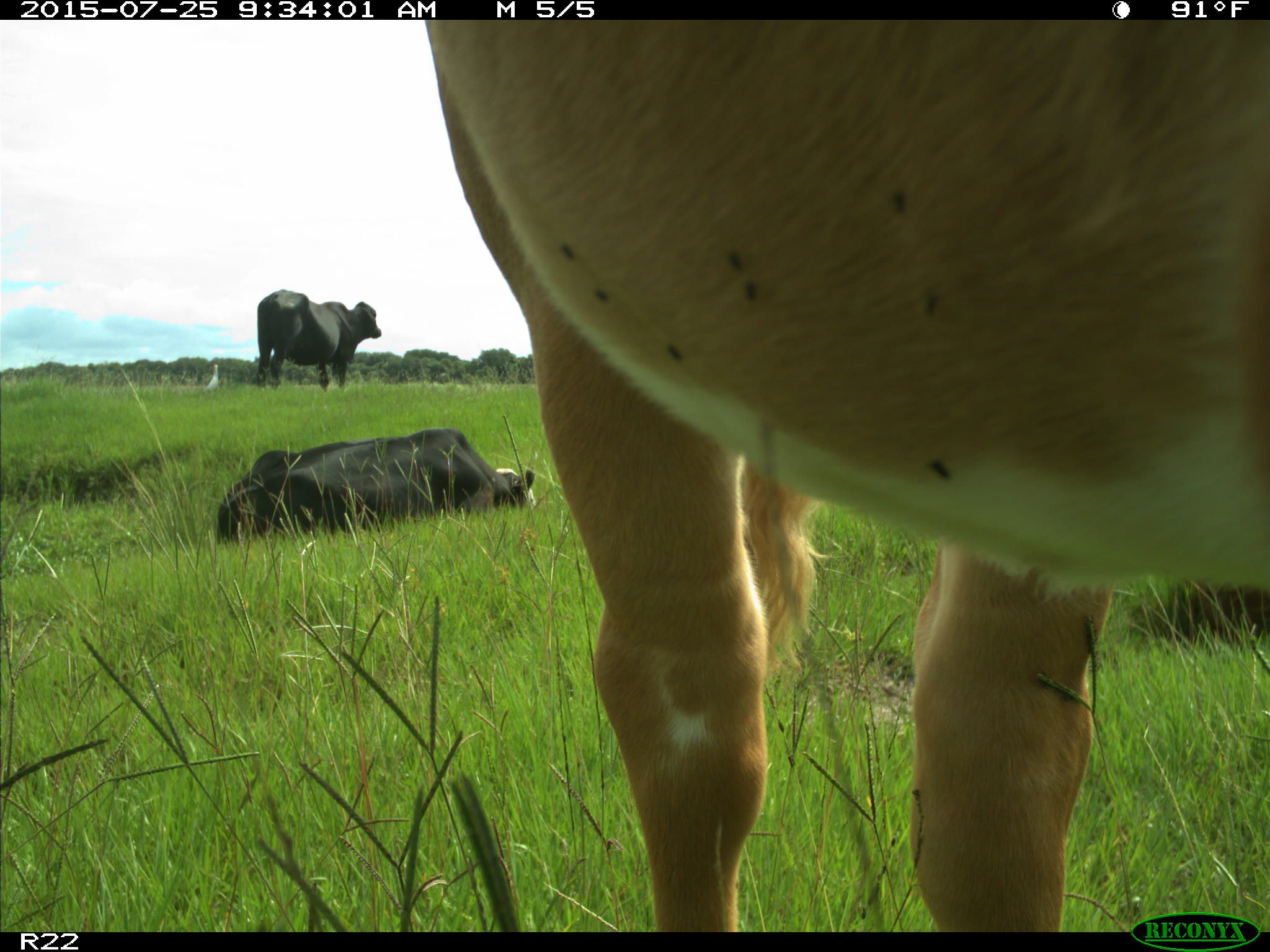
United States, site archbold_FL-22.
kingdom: Animalia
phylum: Chordata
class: Mammalia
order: Artiodactyla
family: Bovidae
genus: Bos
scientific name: Bos taurus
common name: domestic cow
Bos taurus (domestic cow).